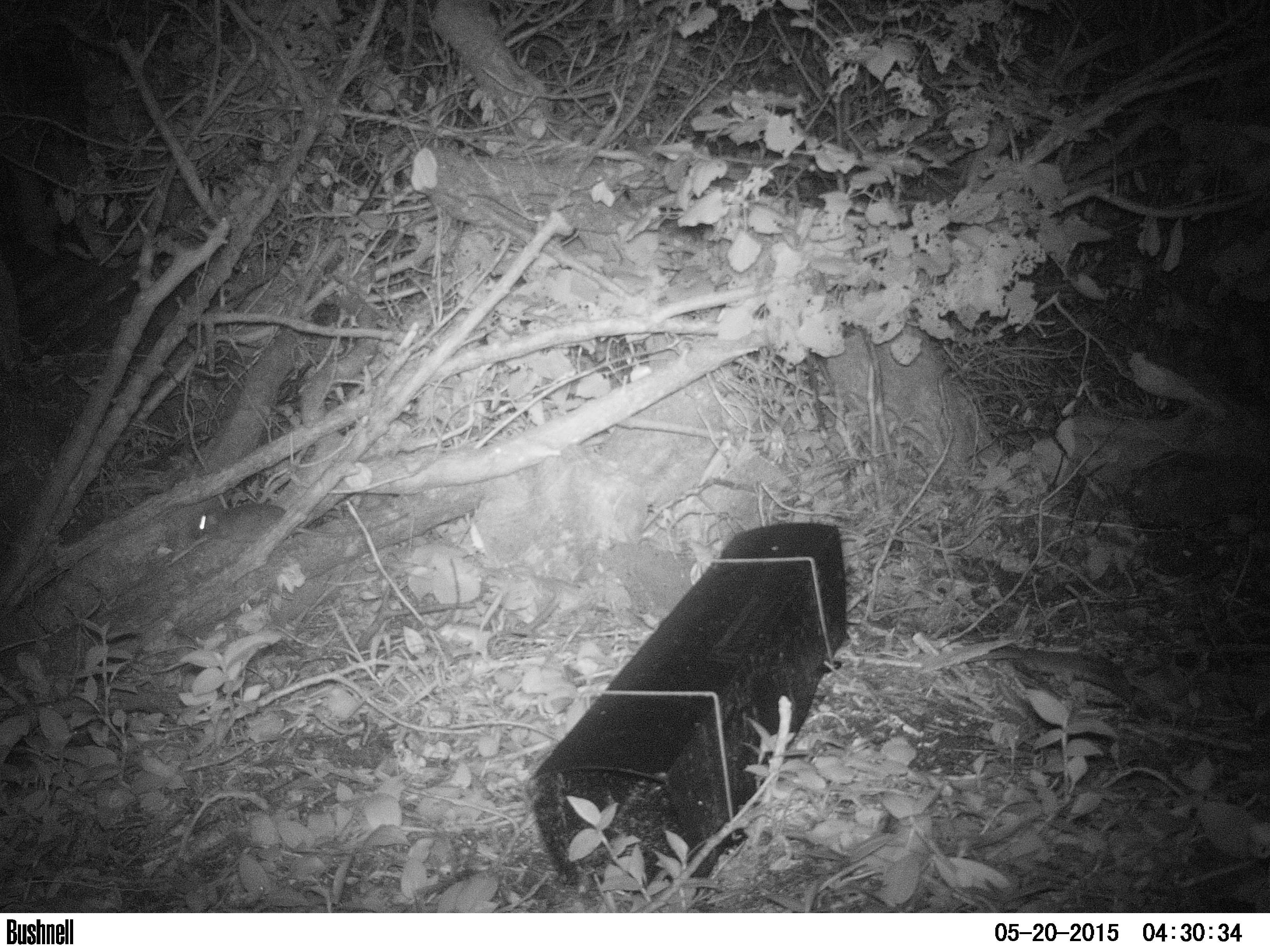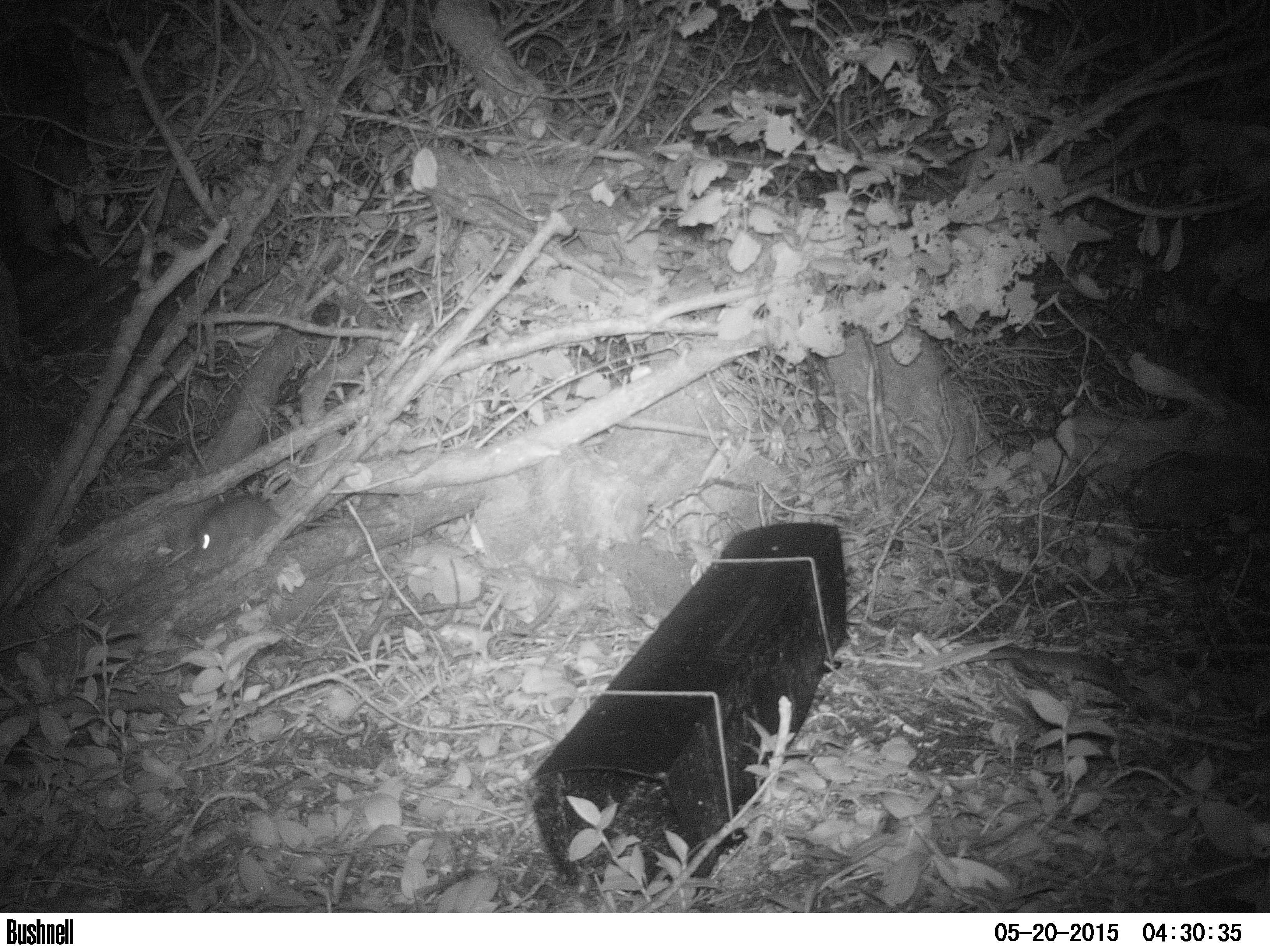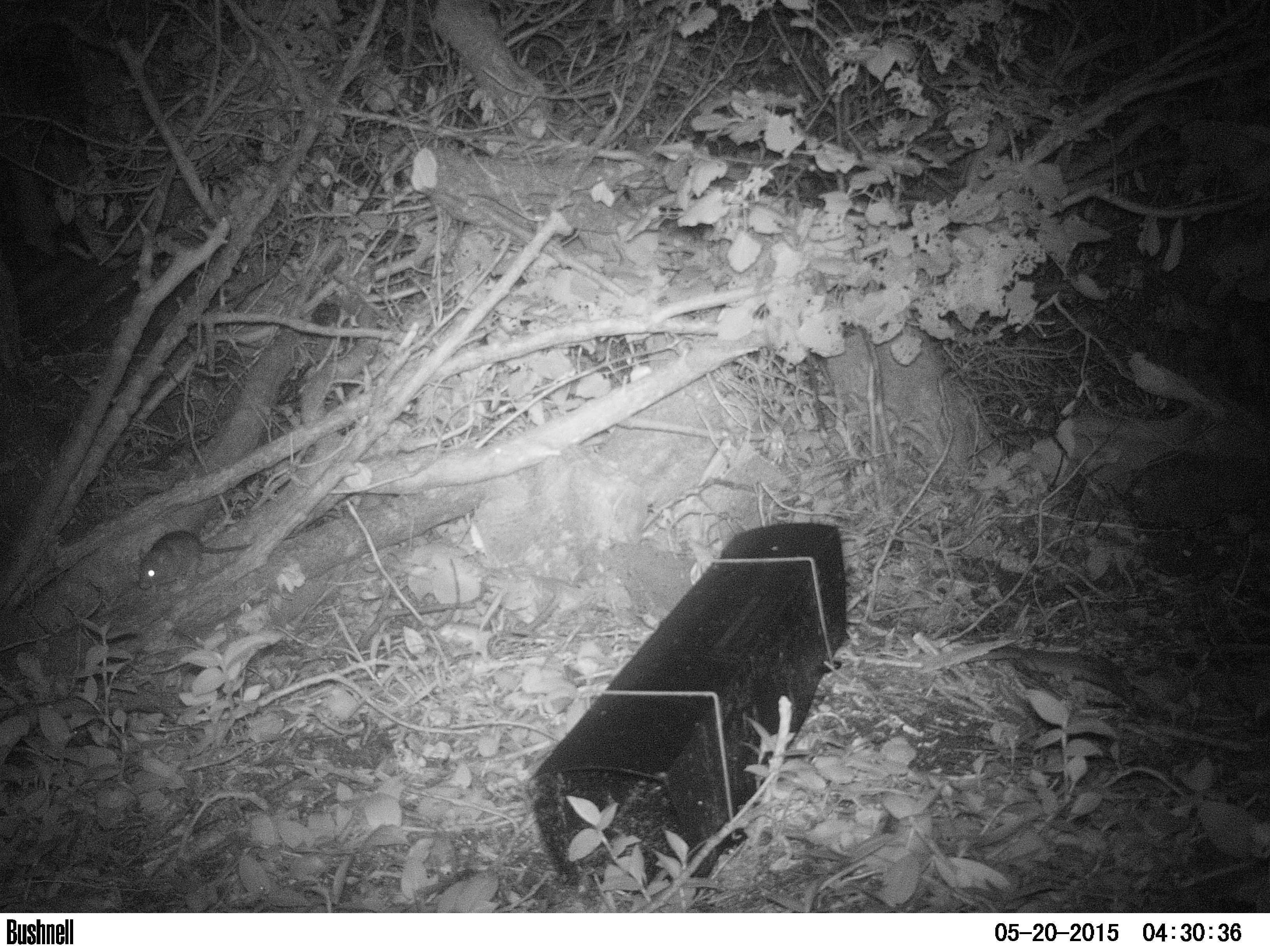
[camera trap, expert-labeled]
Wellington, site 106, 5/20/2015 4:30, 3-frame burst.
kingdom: Animalia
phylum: Chordata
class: Mammalia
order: Rodentia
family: Muridae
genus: Rattus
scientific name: Rattus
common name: rat